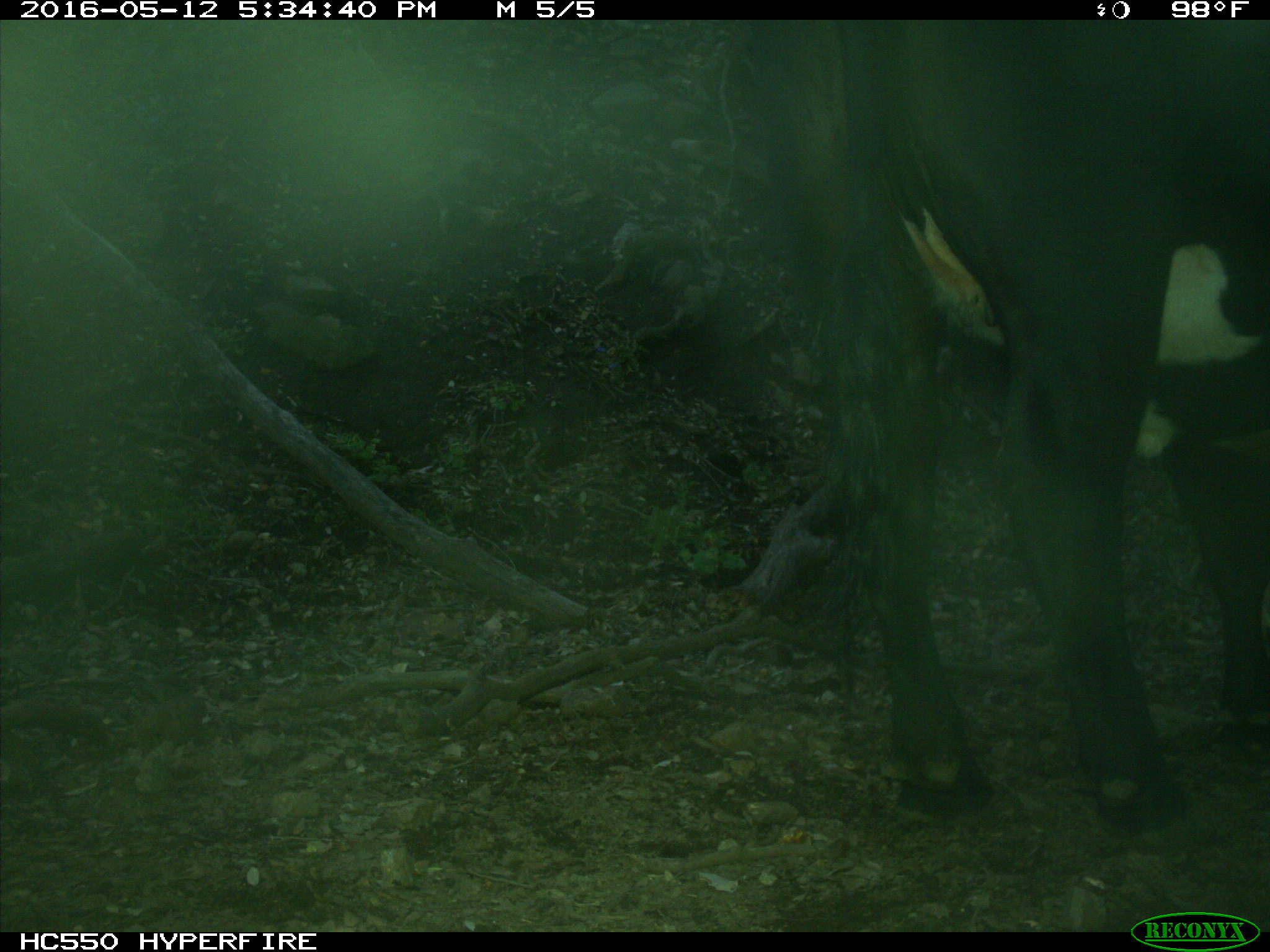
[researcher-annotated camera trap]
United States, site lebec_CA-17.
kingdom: Animalia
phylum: Chordata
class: Mammalia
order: Artiodactyla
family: Bovidae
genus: Bos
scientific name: Bos taurus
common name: domestic cow